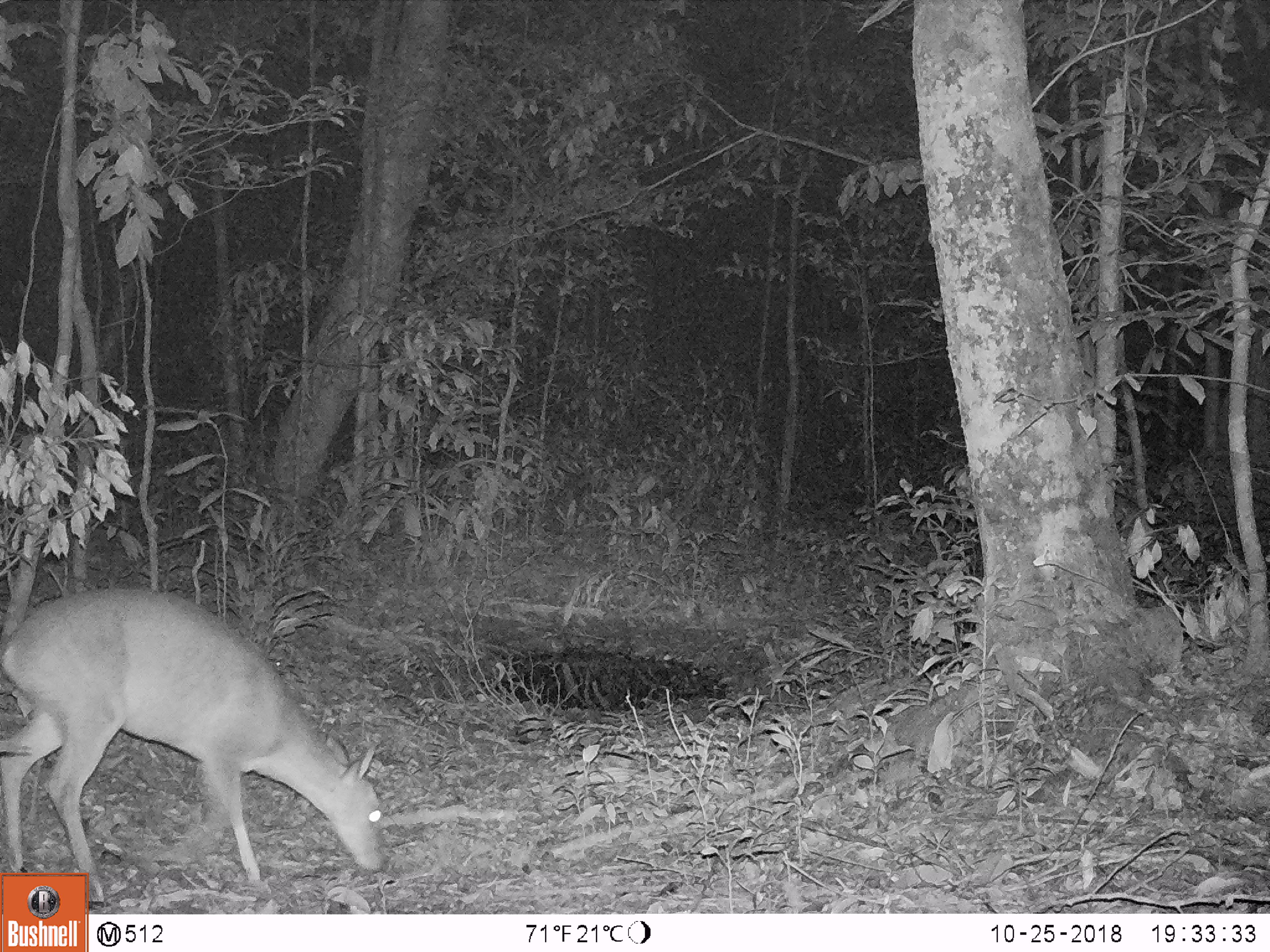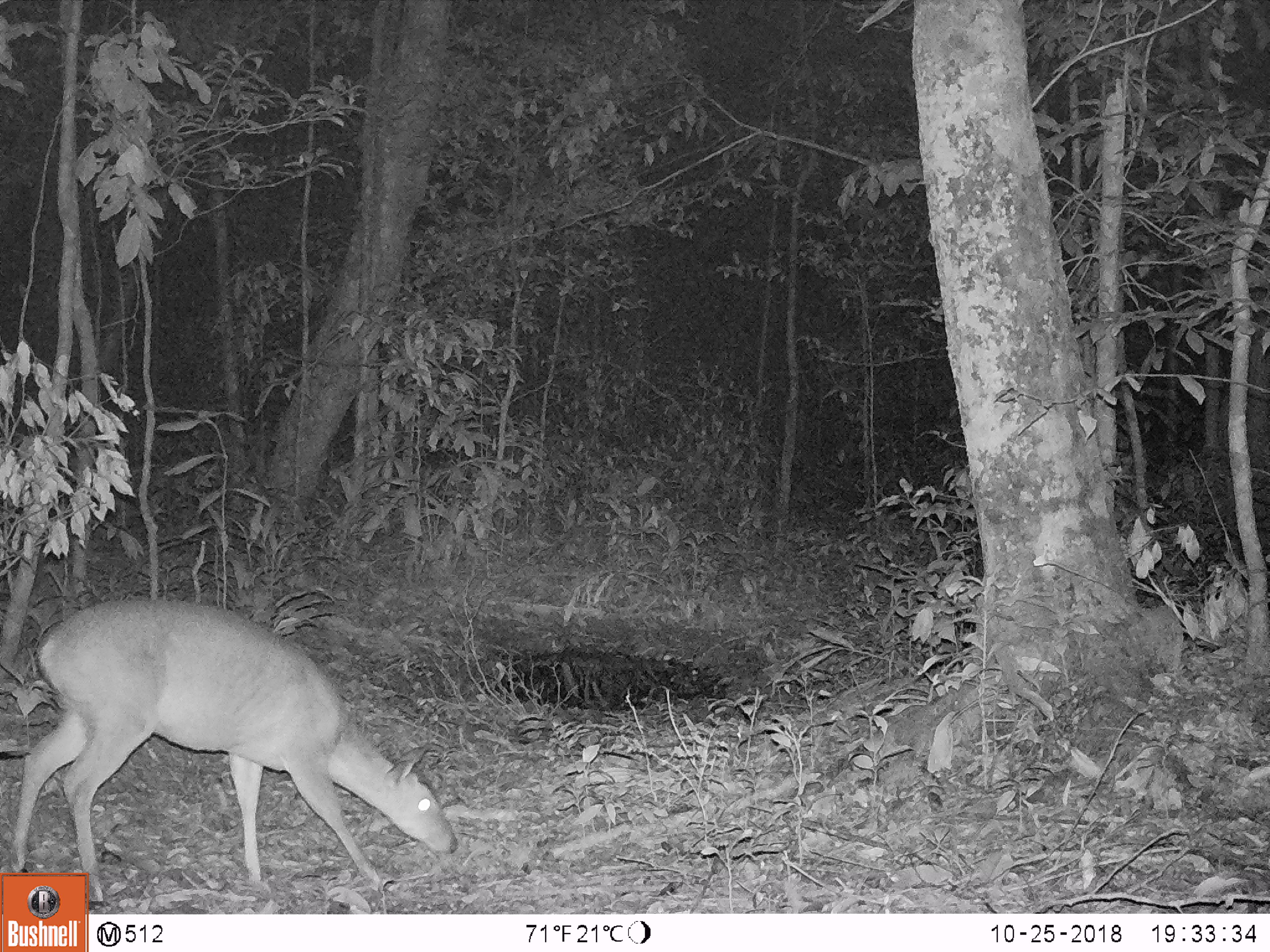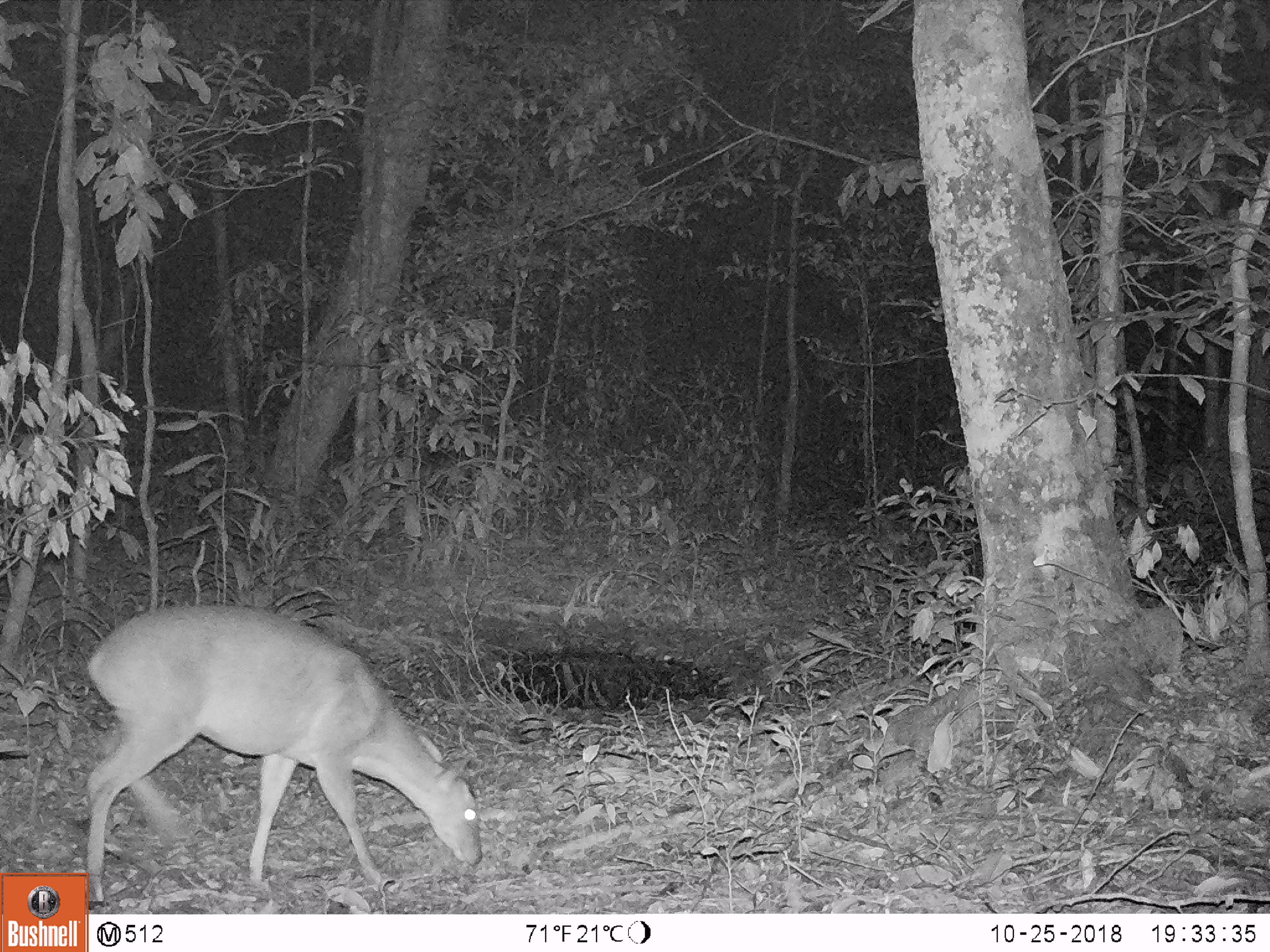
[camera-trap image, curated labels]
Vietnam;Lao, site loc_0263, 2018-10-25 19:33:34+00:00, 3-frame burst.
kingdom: Animalia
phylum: Chordata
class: Mammalia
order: Artiodactyla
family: Cervidae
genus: Muntiacus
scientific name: Muntiacus vuquangensis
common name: large-antlered muntjac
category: large antlered muntjac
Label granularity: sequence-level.